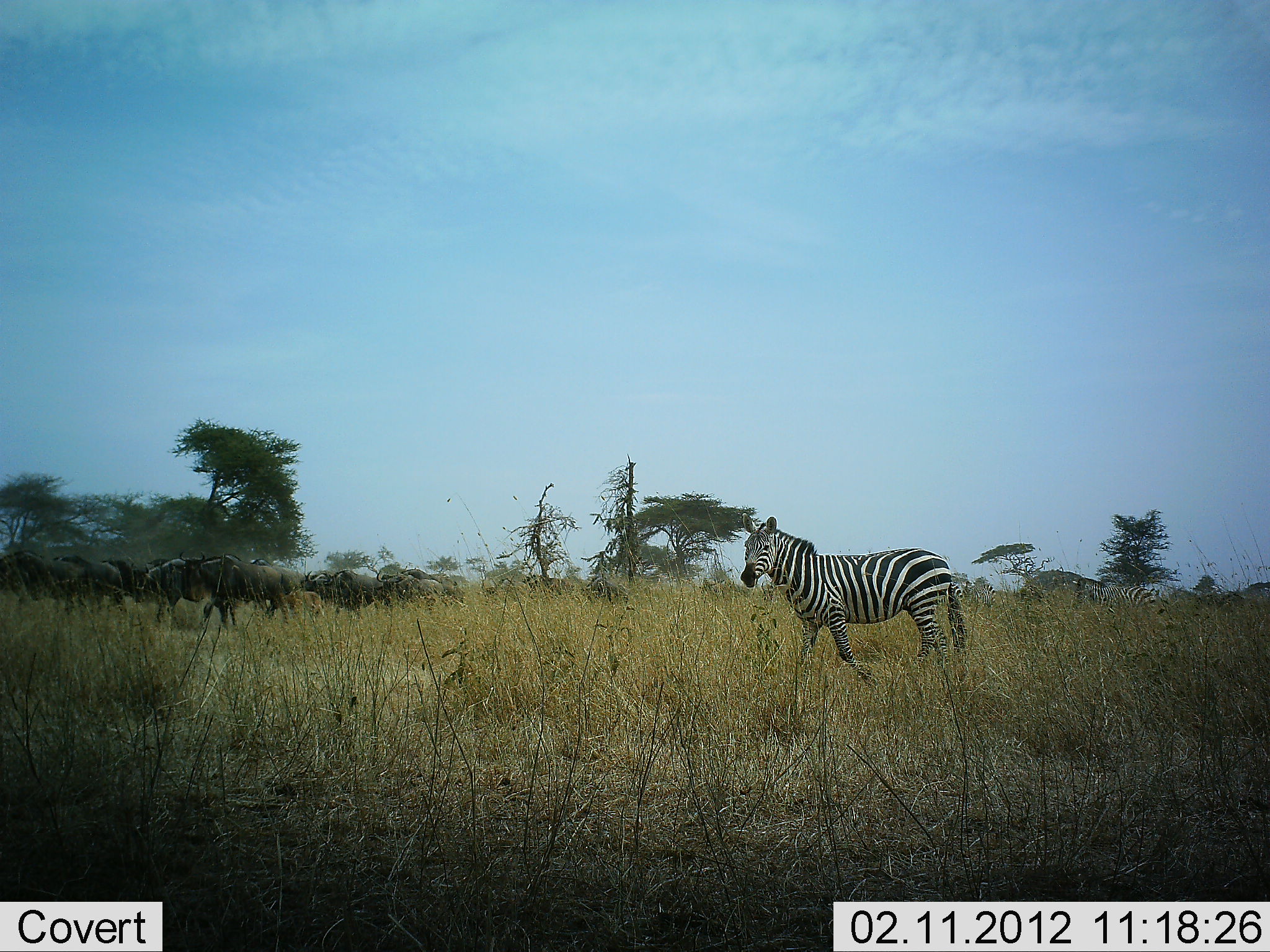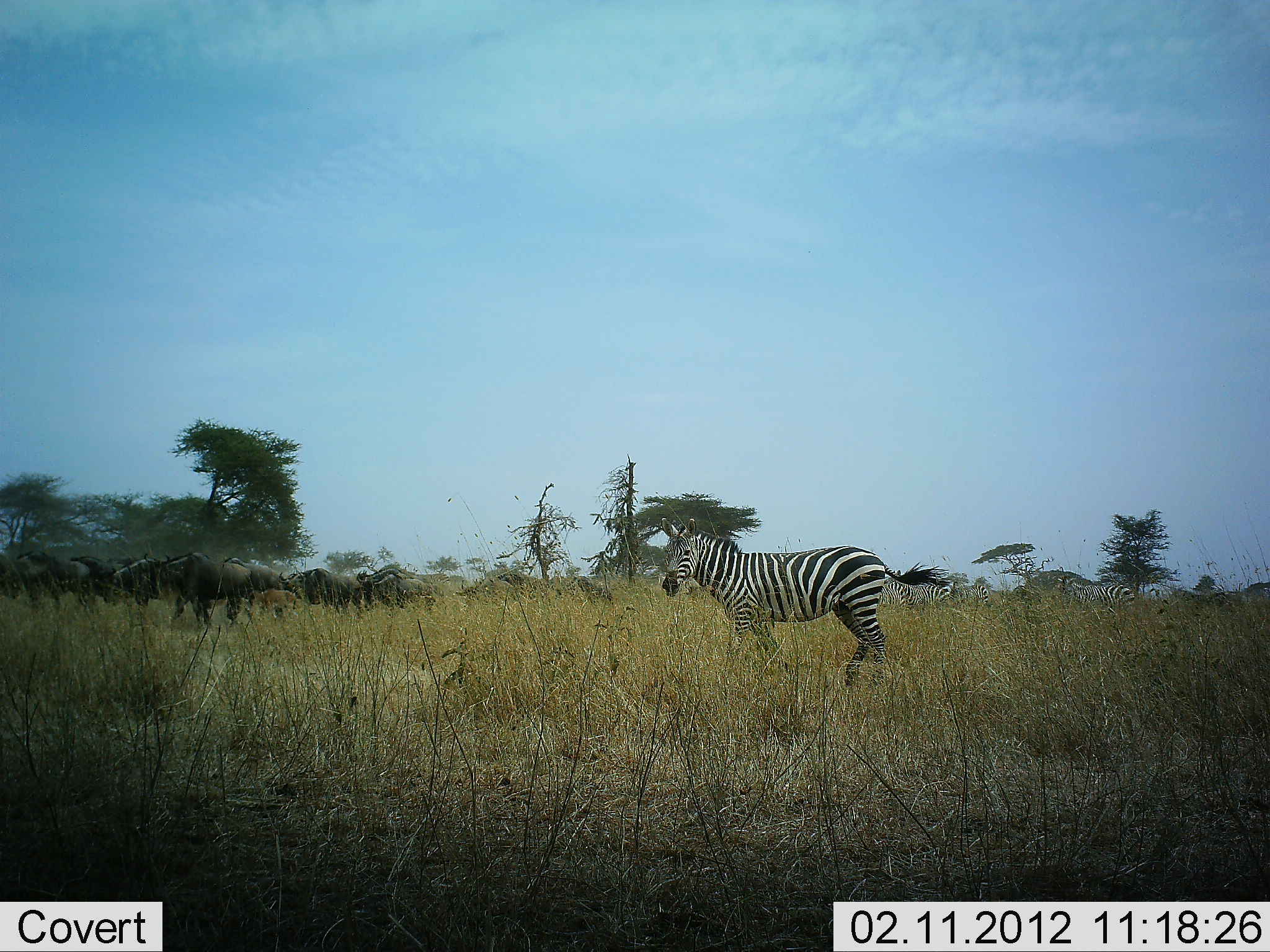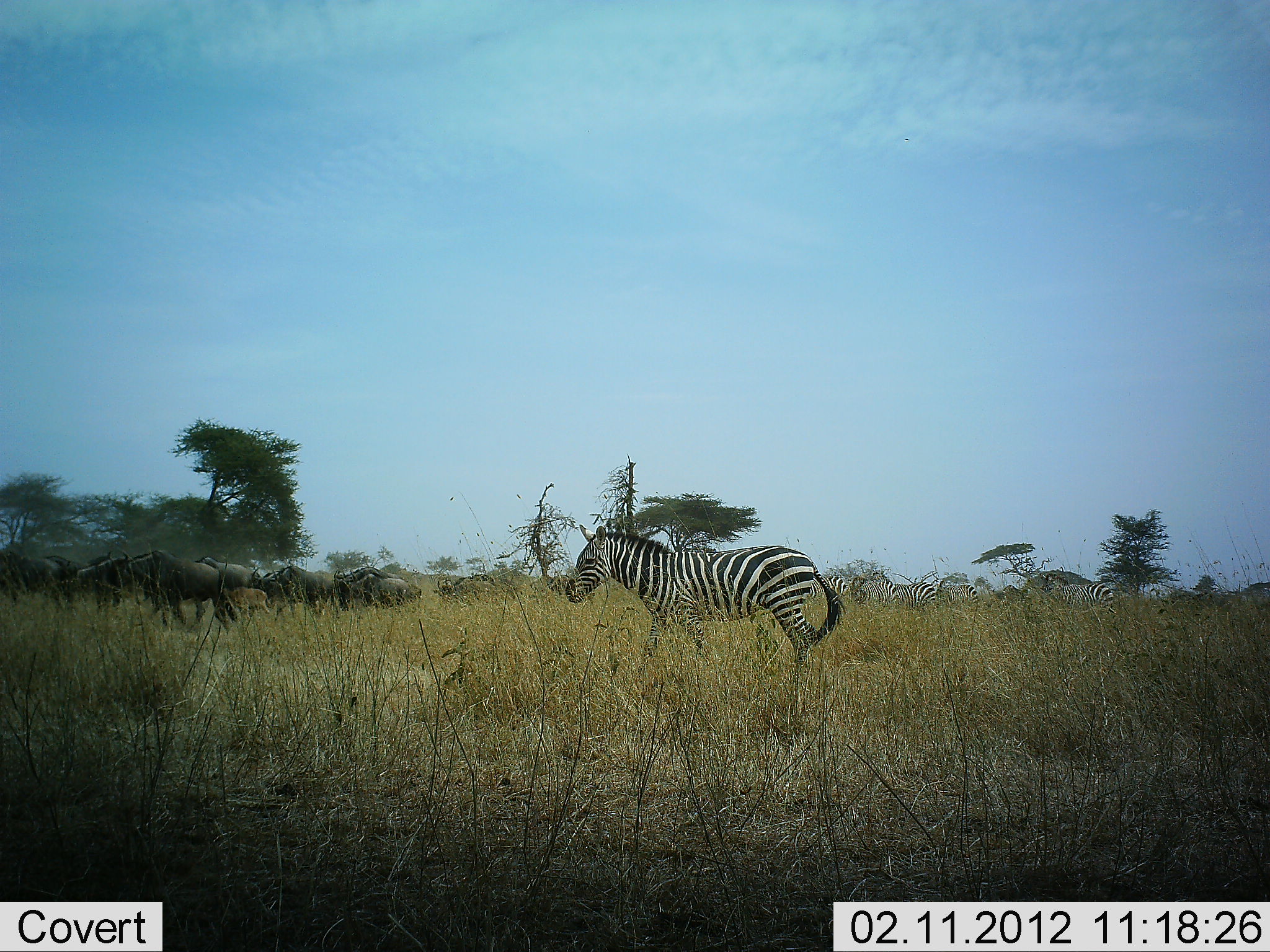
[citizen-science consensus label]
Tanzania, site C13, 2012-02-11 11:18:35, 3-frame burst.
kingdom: Animalia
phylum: Chordata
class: Mammalia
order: Artiodactyla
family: Bovidae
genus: Connochaetes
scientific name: Connochaetes taurinus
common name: blue wildebeest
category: wildebeest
Wildebeest (blue wildebeest) (Connochaetes taurinus), count 11-50. Behavior (volunteer vote fractions): standing 0%, resting 0%, moving 100%, interacting 0%. Young present (vote fraction): 38%. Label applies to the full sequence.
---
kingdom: Animalia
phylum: Chordata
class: Mammalia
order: Perissodactyla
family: Equidae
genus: Equus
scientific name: Equus quagga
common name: plains zebra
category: zebra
Zebra (plains zebra) (Equus quagga), count 4. Behavior (volunteer vote fractions): standing 6%, resting 0%, moving 94%, interacting 0%. Young present (vote fraction): 6%. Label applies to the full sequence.